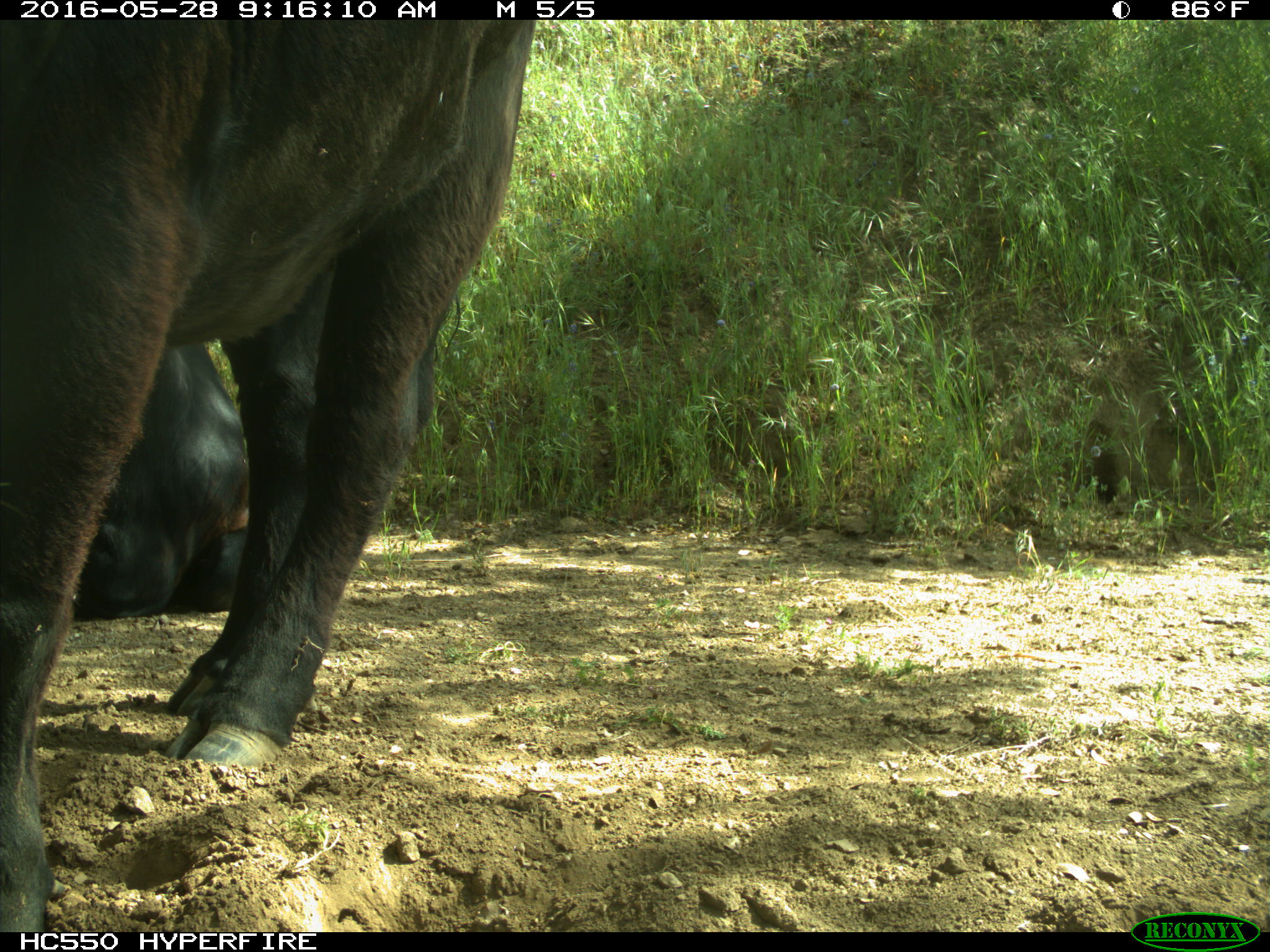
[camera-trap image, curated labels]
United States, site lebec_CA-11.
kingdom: Animalia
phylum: Chordata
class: Mammalia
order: Artiodactyla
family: Bovidae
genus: Bos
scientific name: Bos taurus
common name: domestic cow